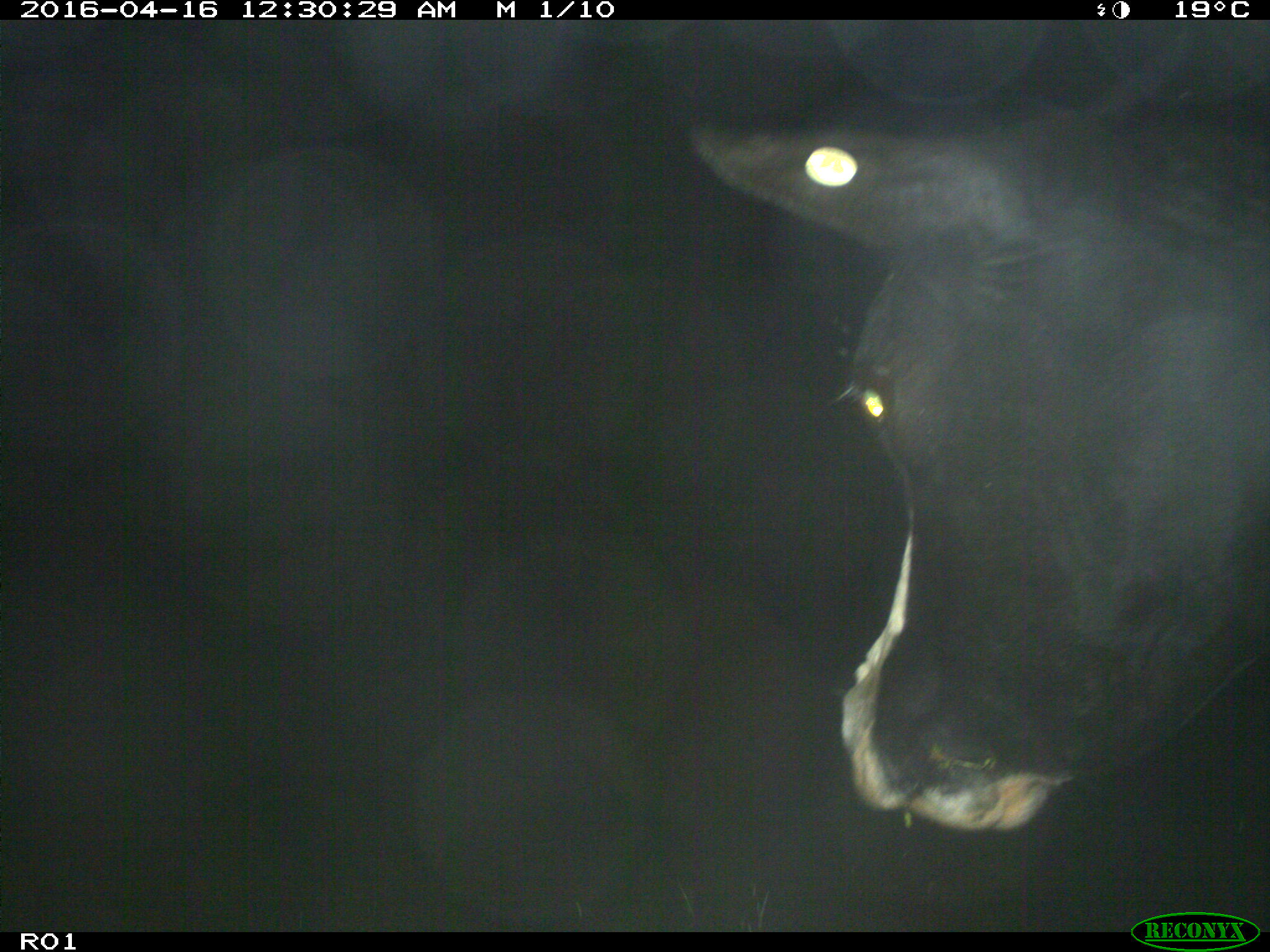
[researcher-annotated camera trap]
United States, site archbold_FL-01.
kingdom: Animalia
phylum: Chordata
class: Mammalia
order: Artiodactyla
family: Bovidae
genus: Bos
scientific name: Bos taurus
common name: domestic cow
Bos taurus (domestic cow).